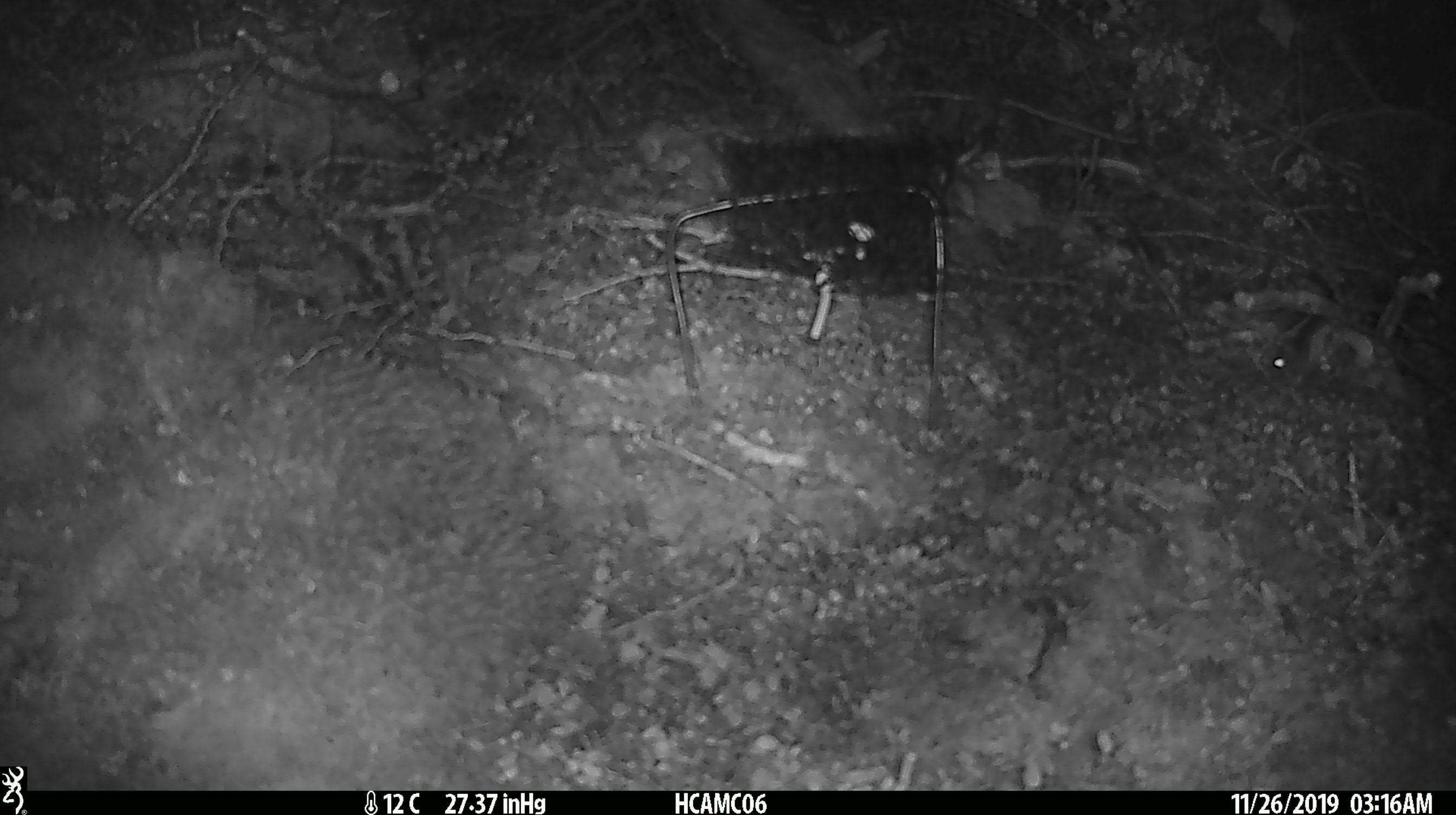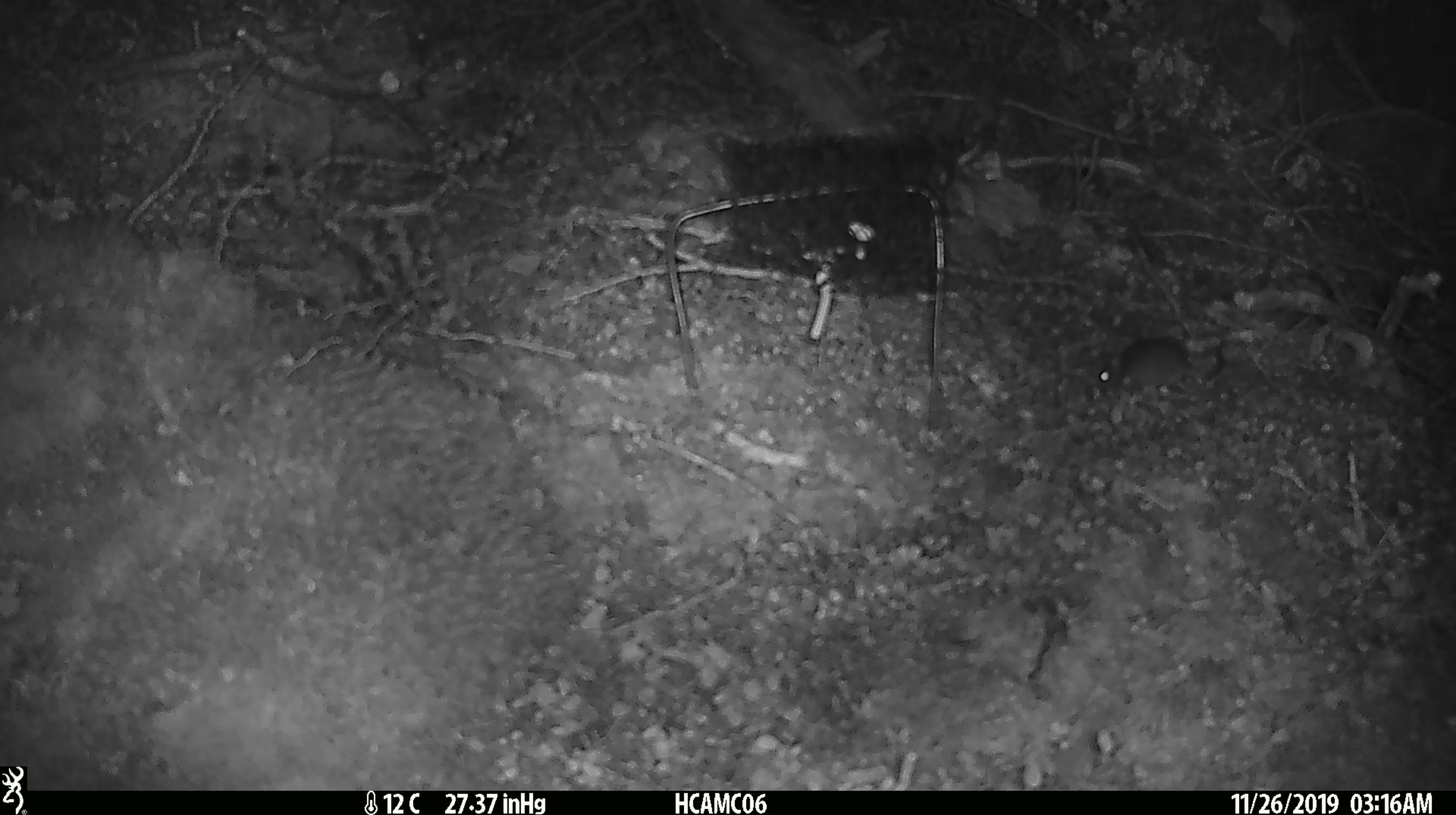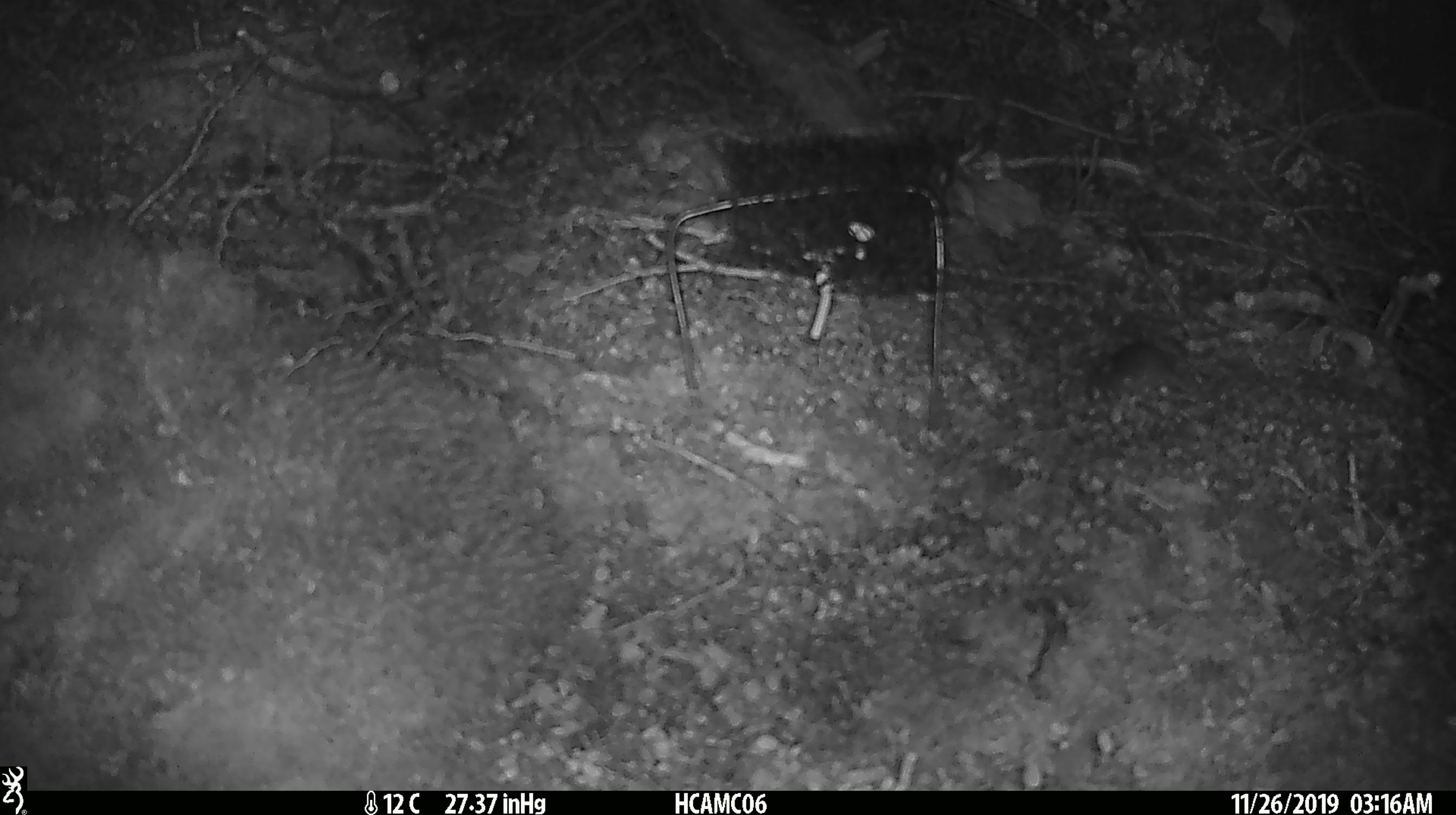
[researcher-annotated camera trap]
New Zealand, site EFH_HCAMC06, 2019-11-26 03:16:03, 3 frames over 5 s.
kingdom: Animalia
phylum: Chordata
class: Mammalia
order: Rodentia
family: Muridae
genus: Mus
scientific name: Mus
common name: mouse